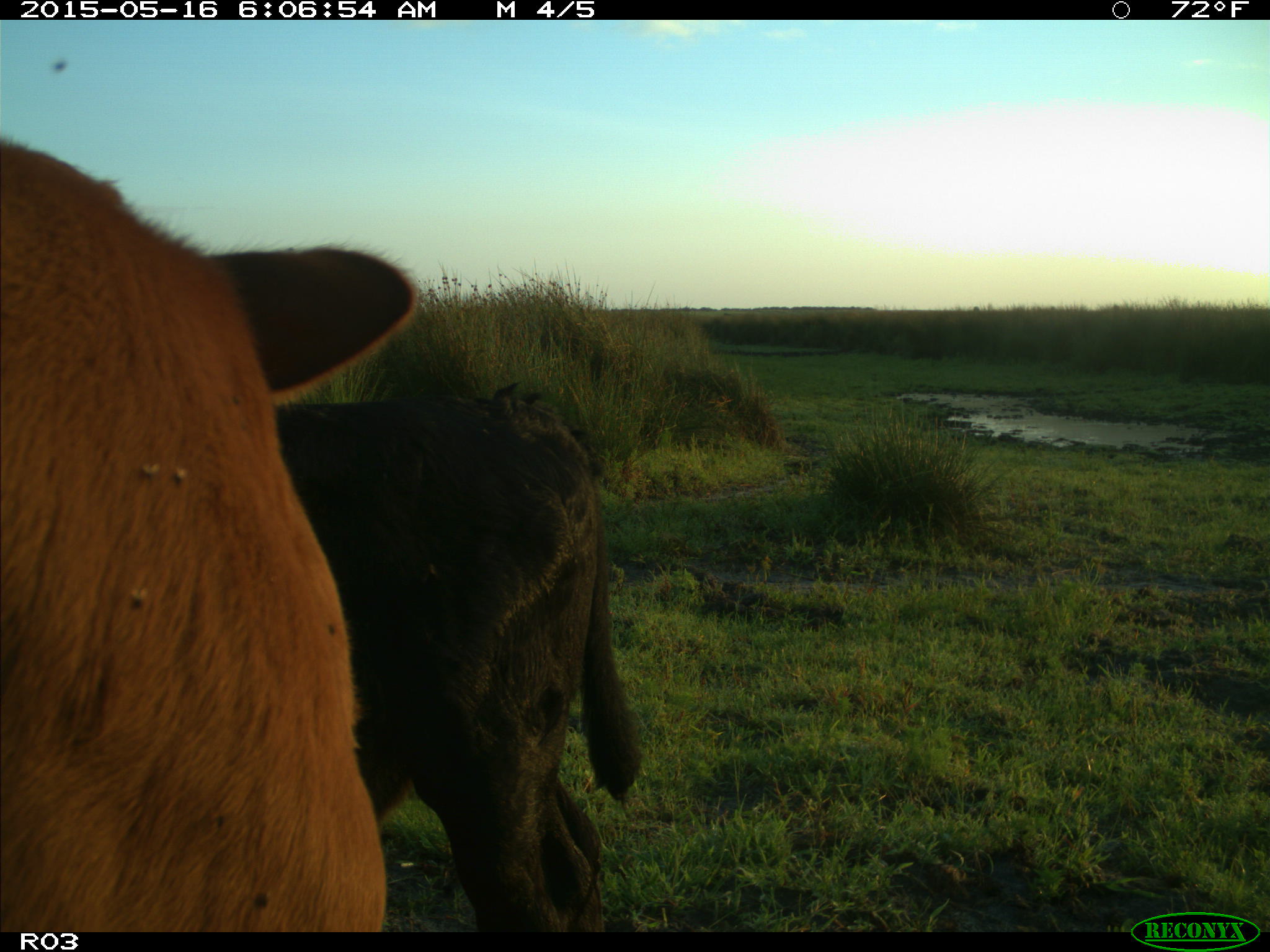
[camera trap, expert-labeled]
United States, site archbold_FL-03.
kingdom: Animalia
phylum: Chordata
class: Mammalia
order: Artiodactyla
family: Bovidae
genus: Bos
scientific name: Bos taurus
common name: domestic cow